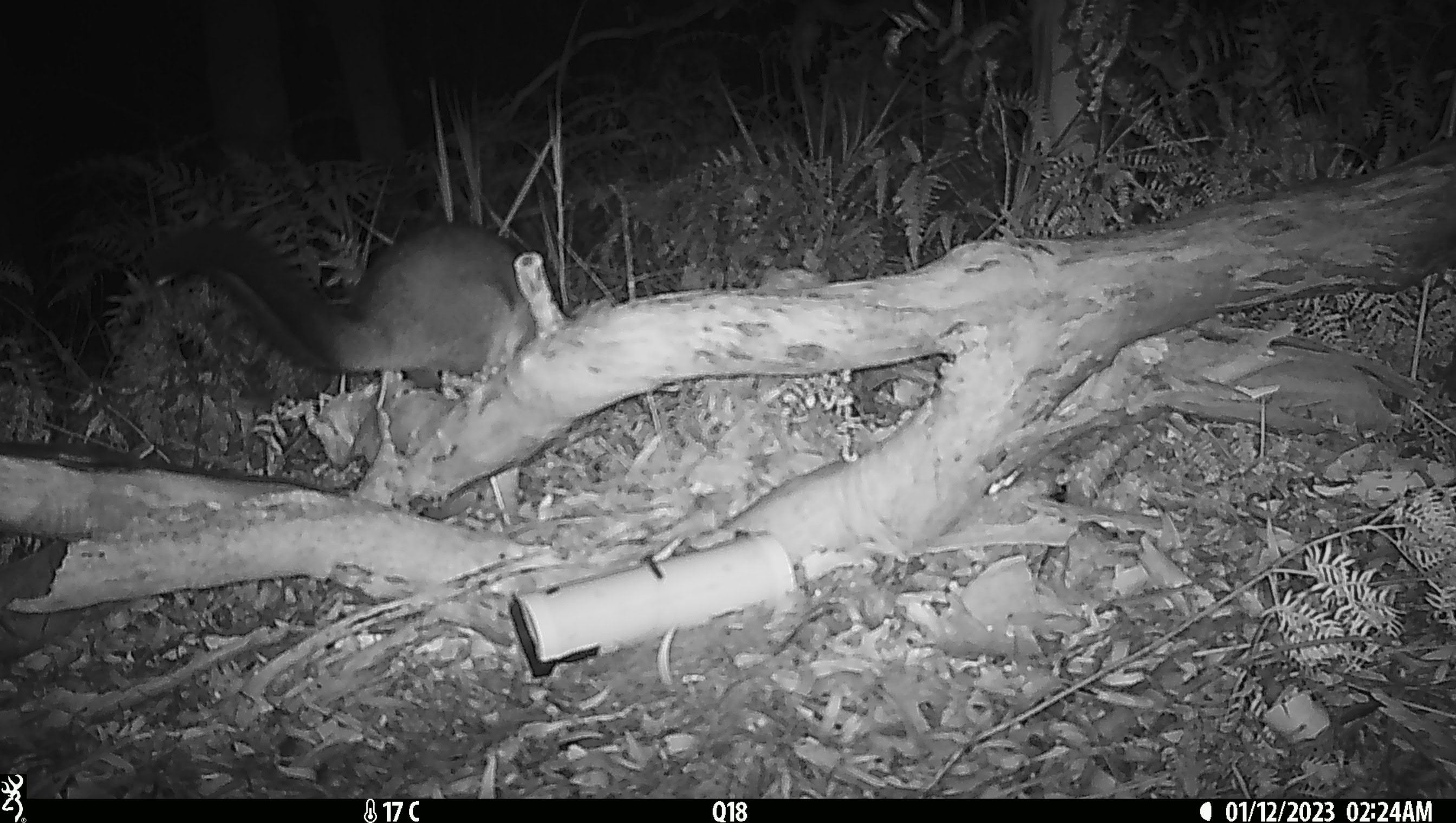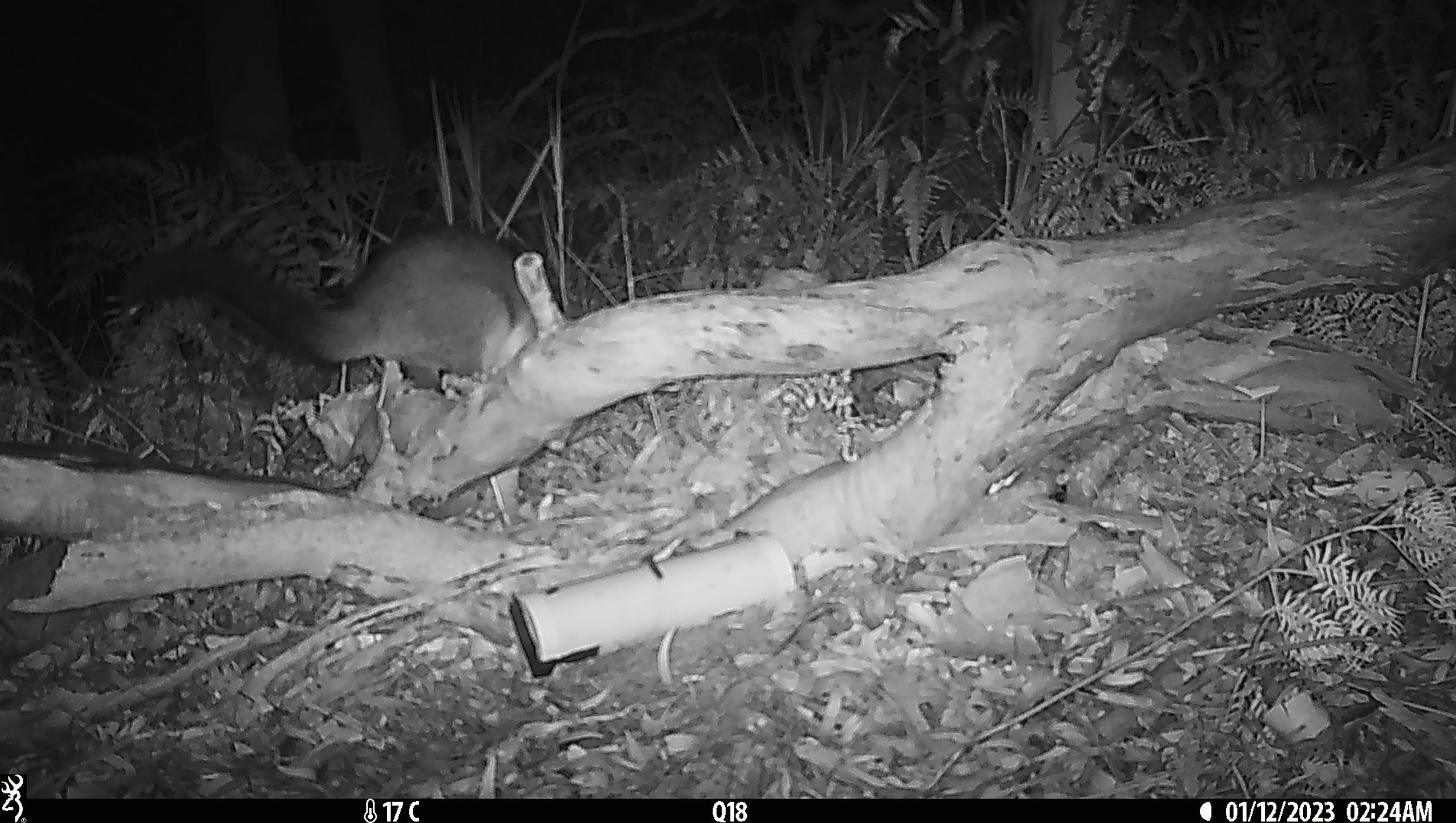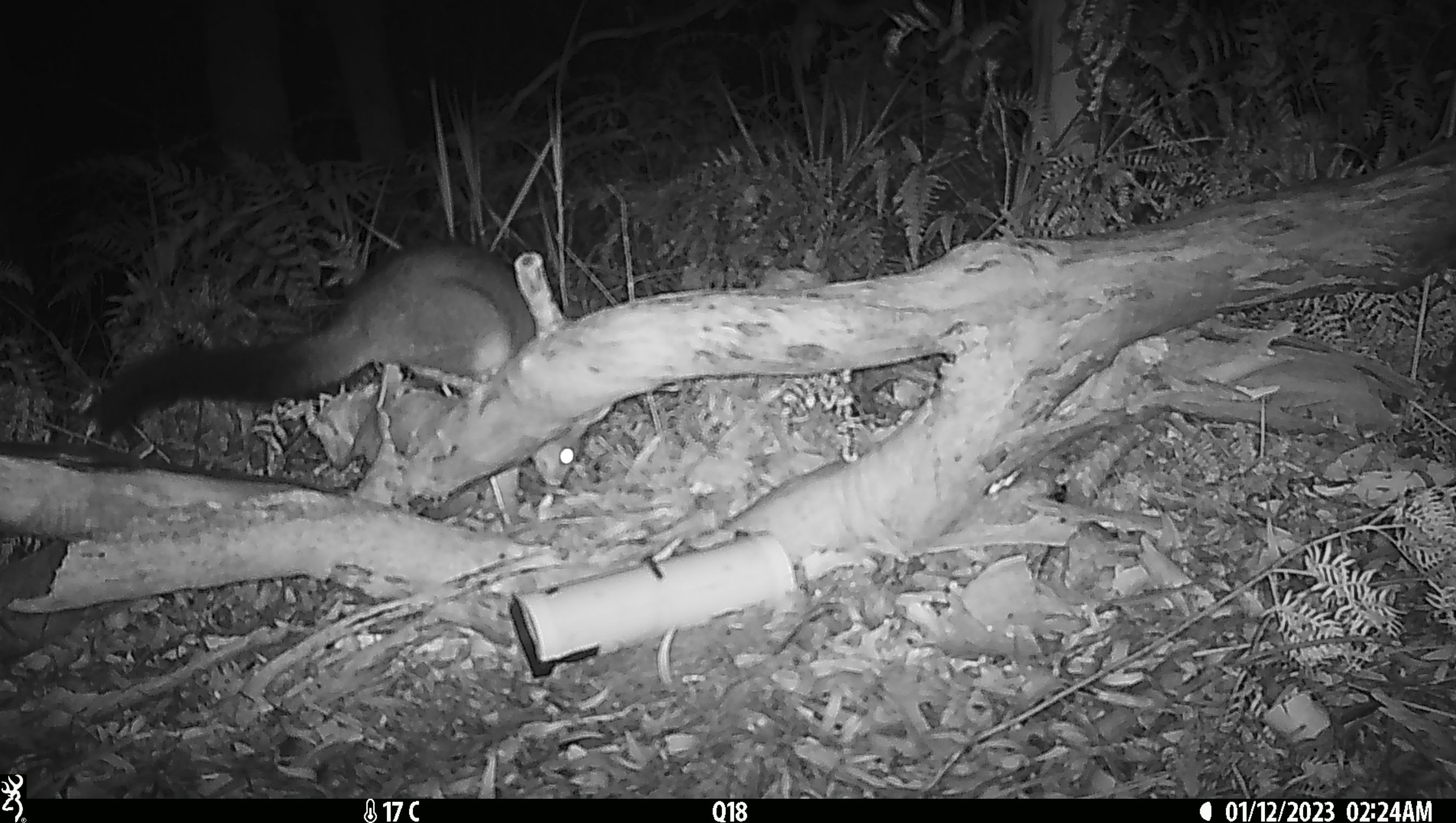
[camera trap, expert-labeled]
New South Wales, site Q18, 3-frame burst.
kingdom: Animalia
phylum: Chordata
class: Mammalia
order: Diprotodontia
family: Phalangeridae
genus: Trichosurus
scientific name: Trichosurus vulpecula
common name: common brushtail possum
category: possum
Possum (common brushtail possum) (Trichosurus vulpecula).